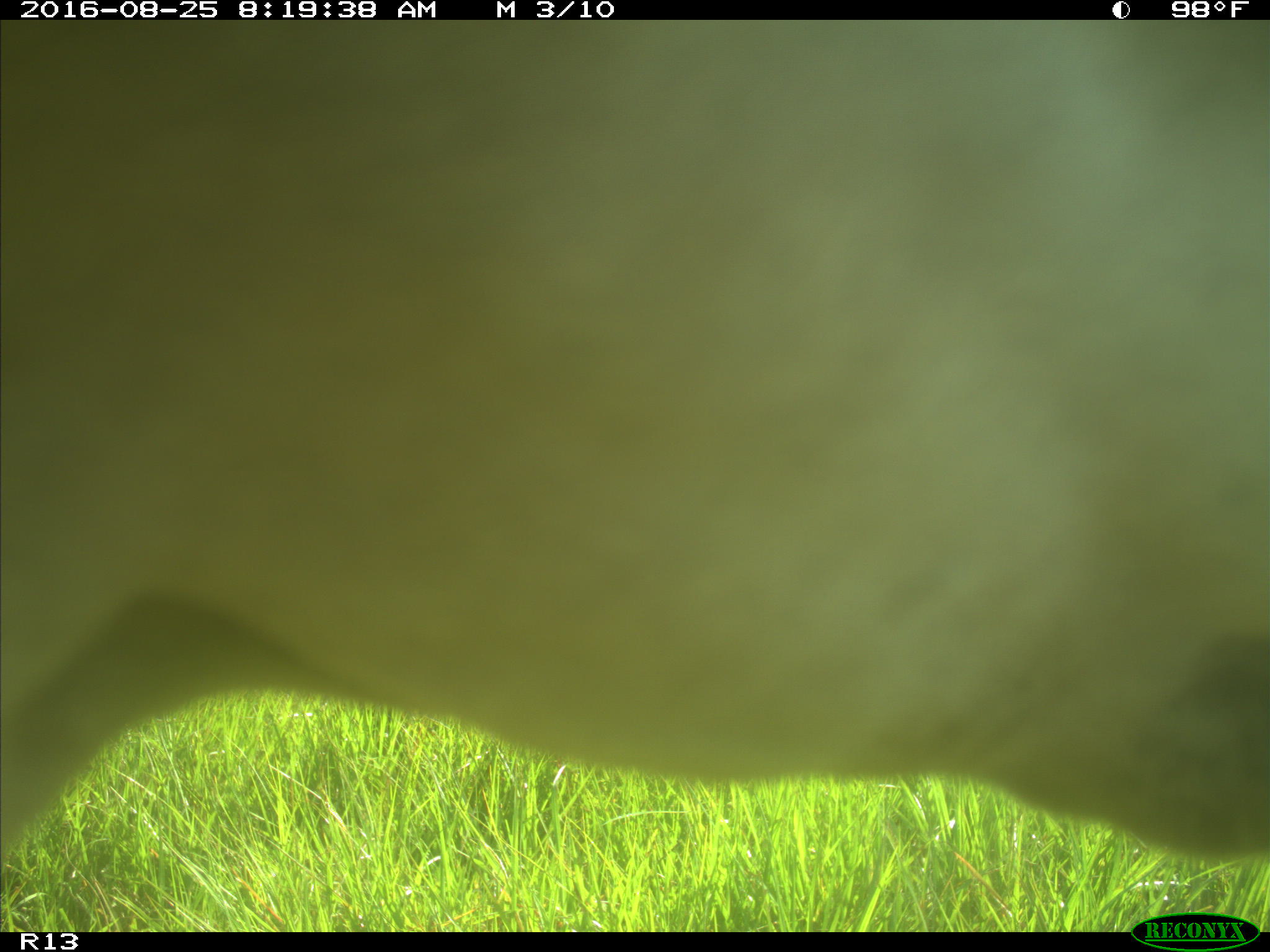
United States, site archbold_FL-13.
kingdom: Animalia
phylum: Chordata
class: Mammalia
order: Artiodactyla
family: Bovidae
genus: Bos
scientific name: Bos taurus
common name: domestic cow